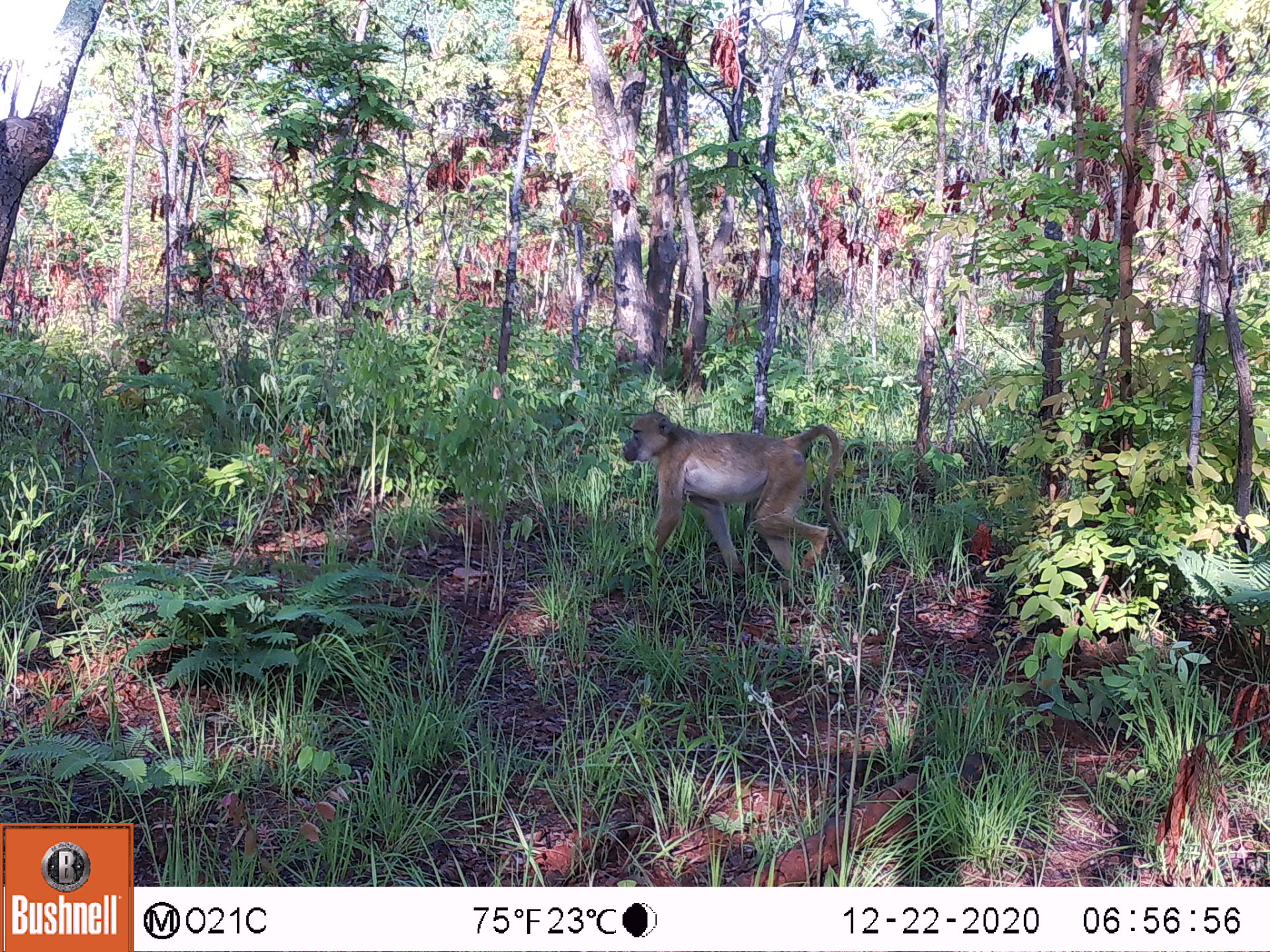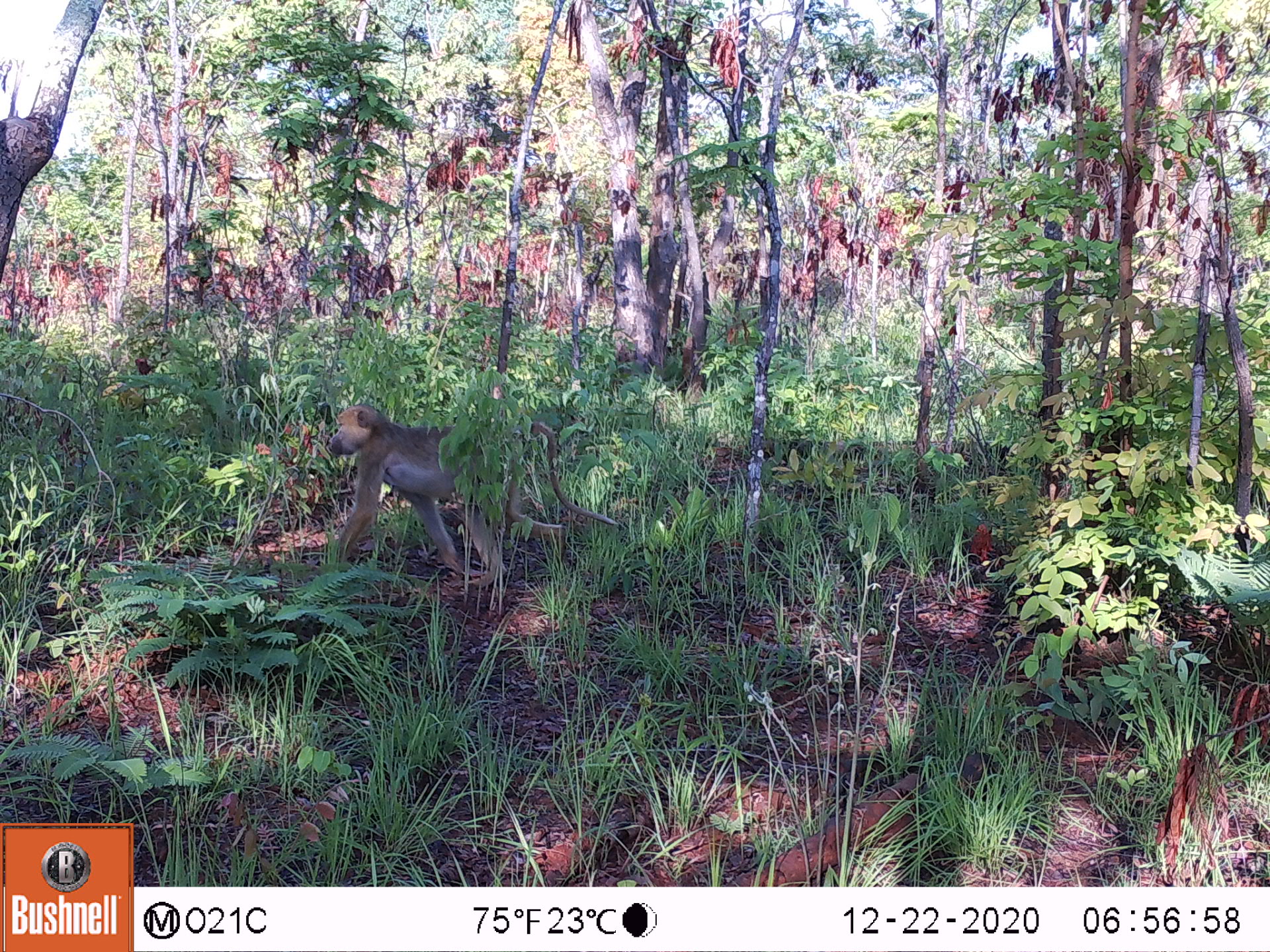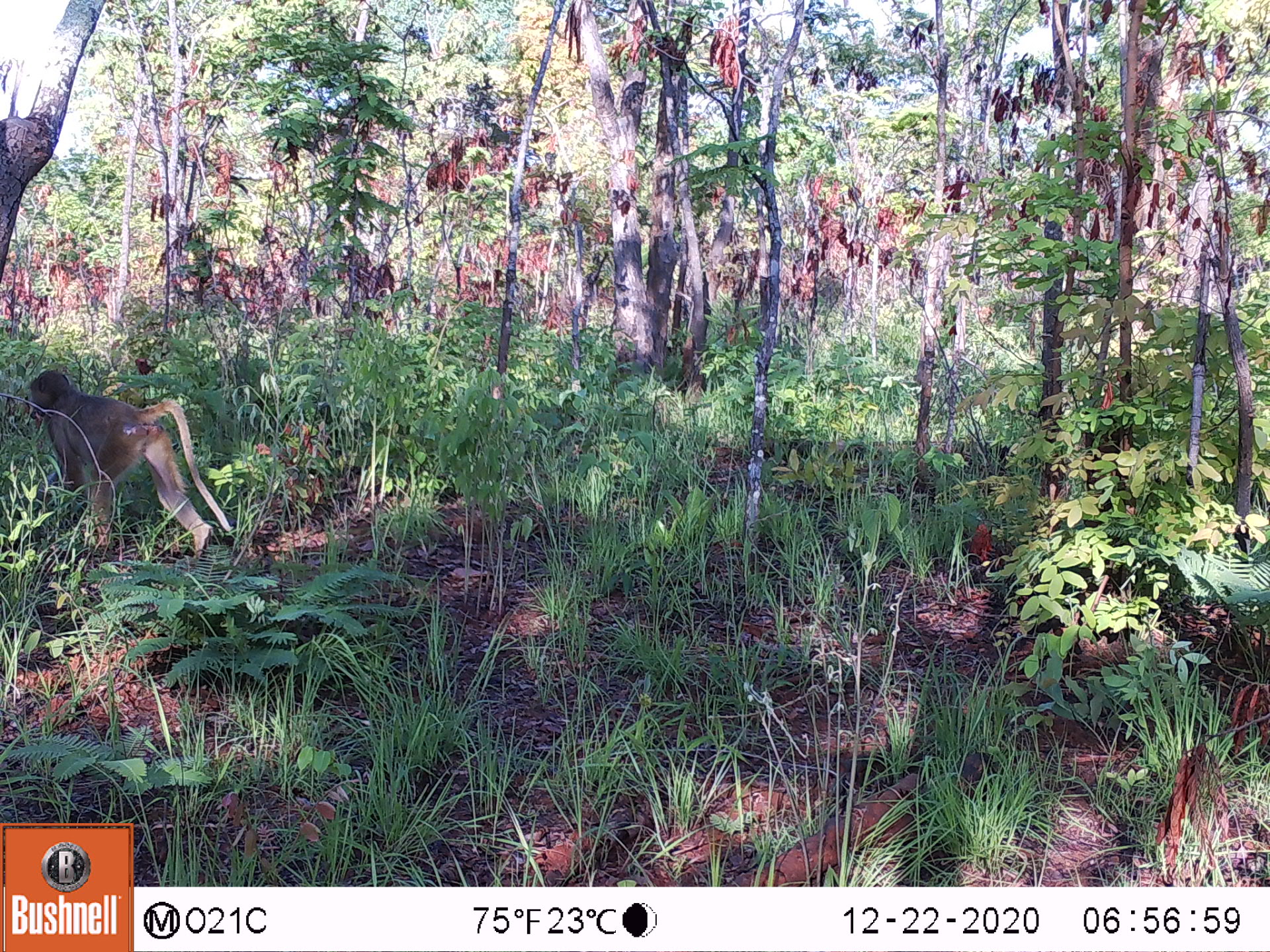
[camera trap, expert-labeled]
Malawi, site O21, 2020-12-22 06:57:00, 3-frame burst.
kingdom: Animalia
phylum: Chordata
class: Mammalia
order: Primates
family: Cercopithecidae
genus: Papio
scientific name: Papio cynocephalus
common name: yellow baboon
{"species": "yellow baboon (Papio cynocephalus)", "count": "1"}